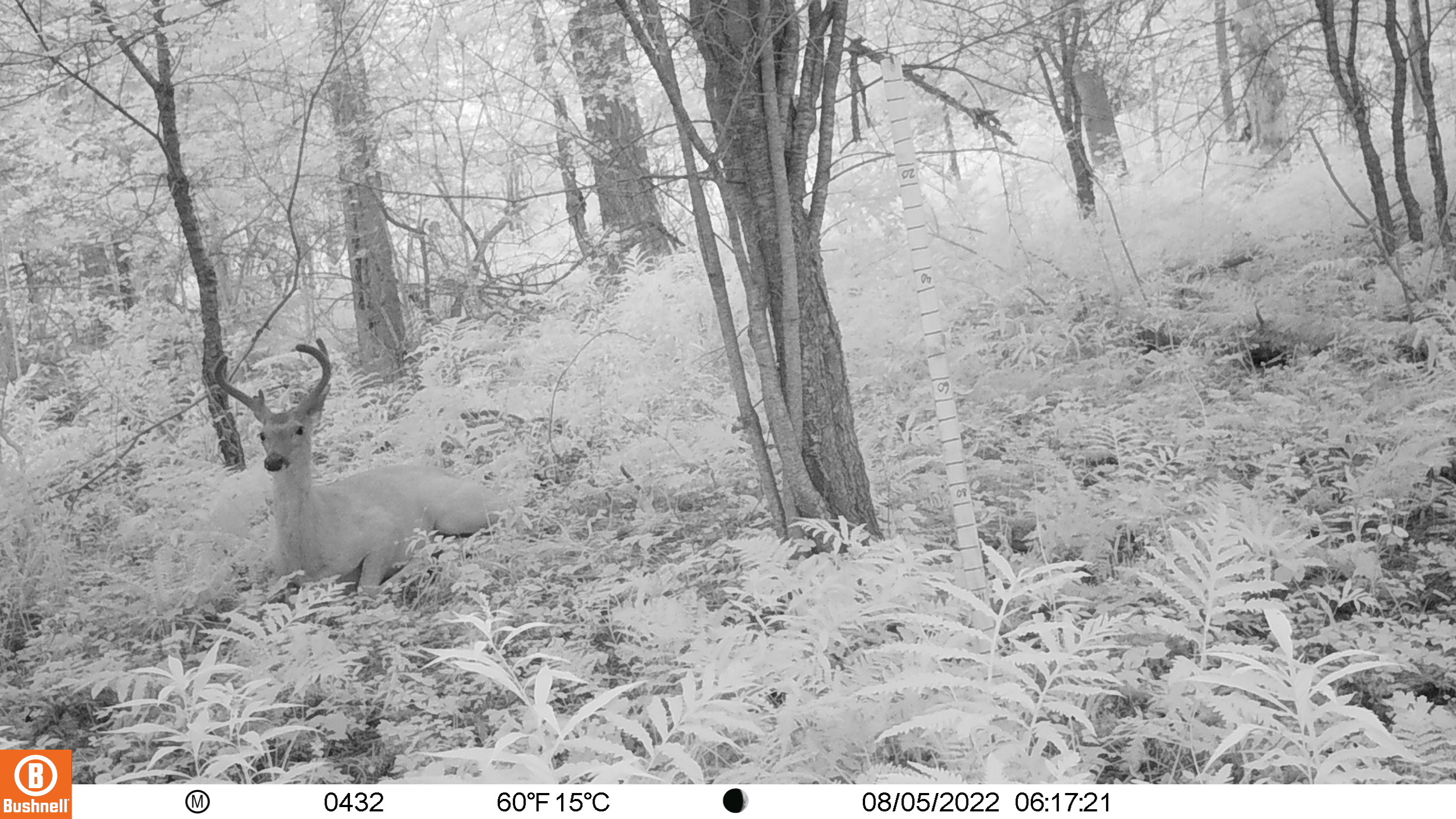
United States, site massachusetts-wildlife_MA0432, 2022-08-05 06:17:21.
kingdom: Animalia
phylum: Chordata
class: Mammalia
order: Artiodactyla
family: Cervidae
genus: Odocoileus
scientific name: Odocoileus virginianus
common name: white-tailed deer